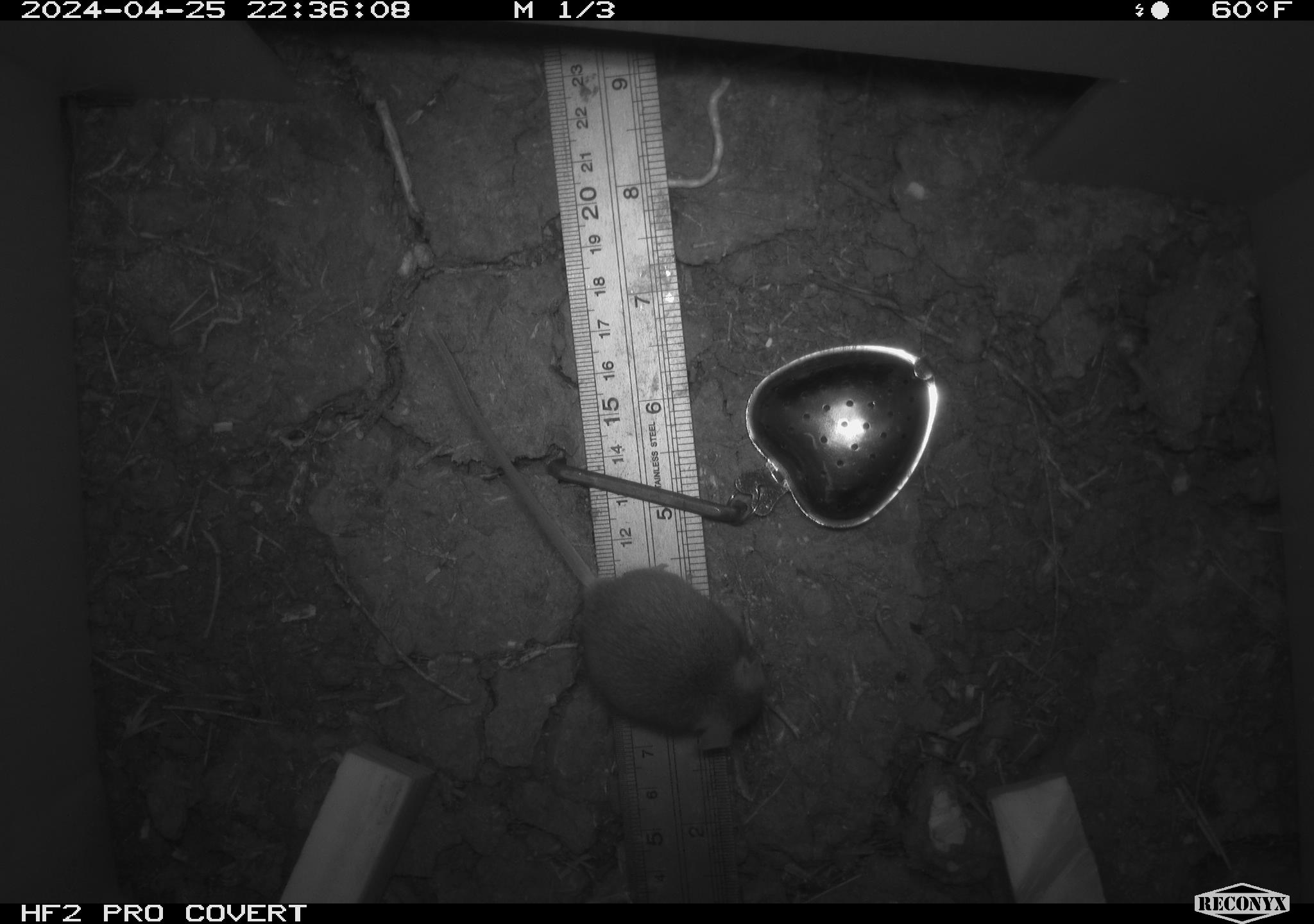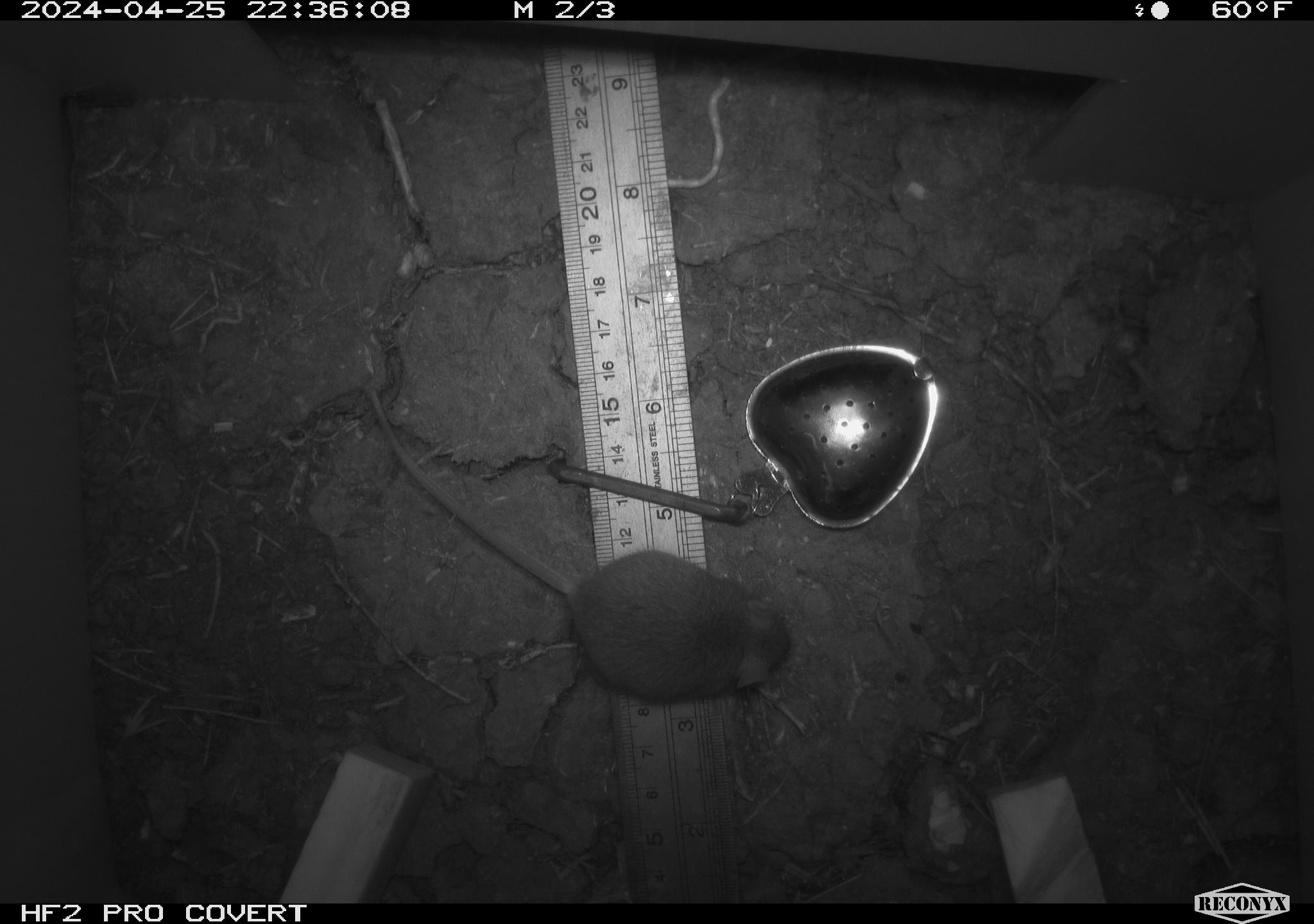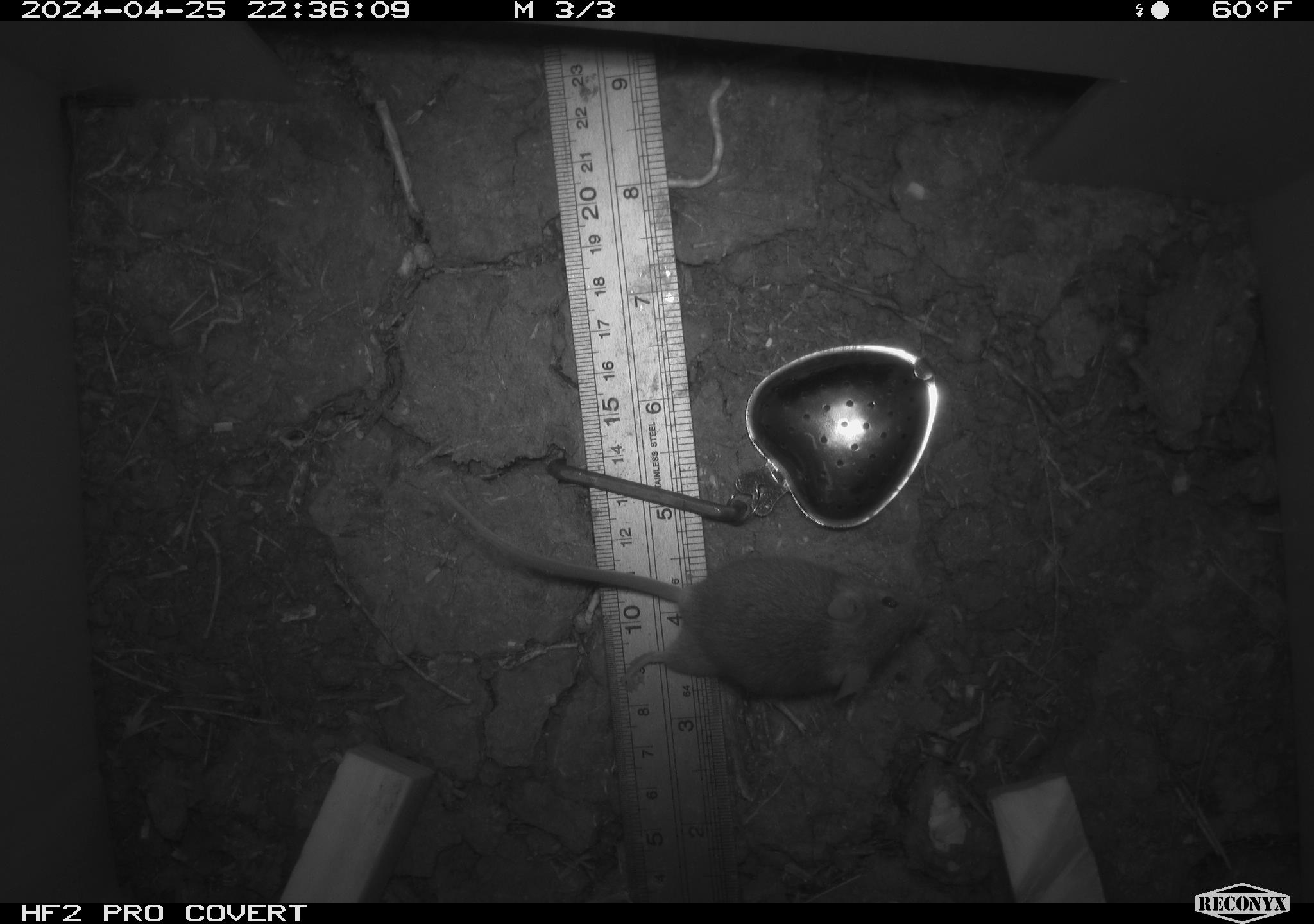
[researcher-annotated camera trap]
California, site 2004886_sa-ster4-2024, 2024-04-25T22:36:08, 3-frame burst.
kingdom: Animalia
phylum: Chordata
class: Mammalia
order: Rodentia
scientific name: Rodentia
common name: mouse species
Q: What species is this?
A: Mouse species (Rodentia).